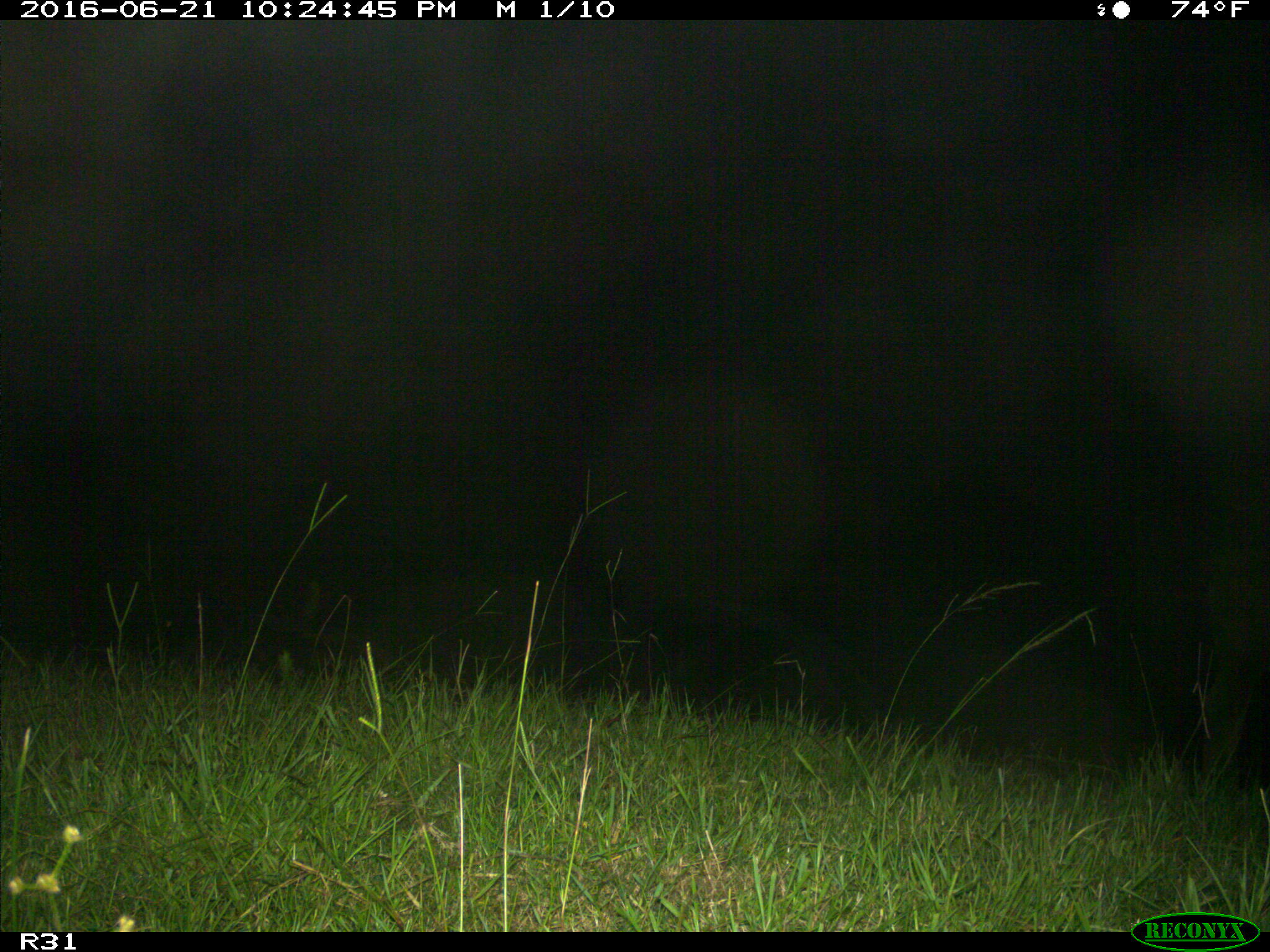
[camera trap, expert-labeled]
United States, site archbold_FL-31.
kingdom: Animalia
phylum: Chordata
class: Mammalia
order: Artiodactyla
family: Bovidae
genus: Bos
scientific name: Bos taurus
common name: domestic cow